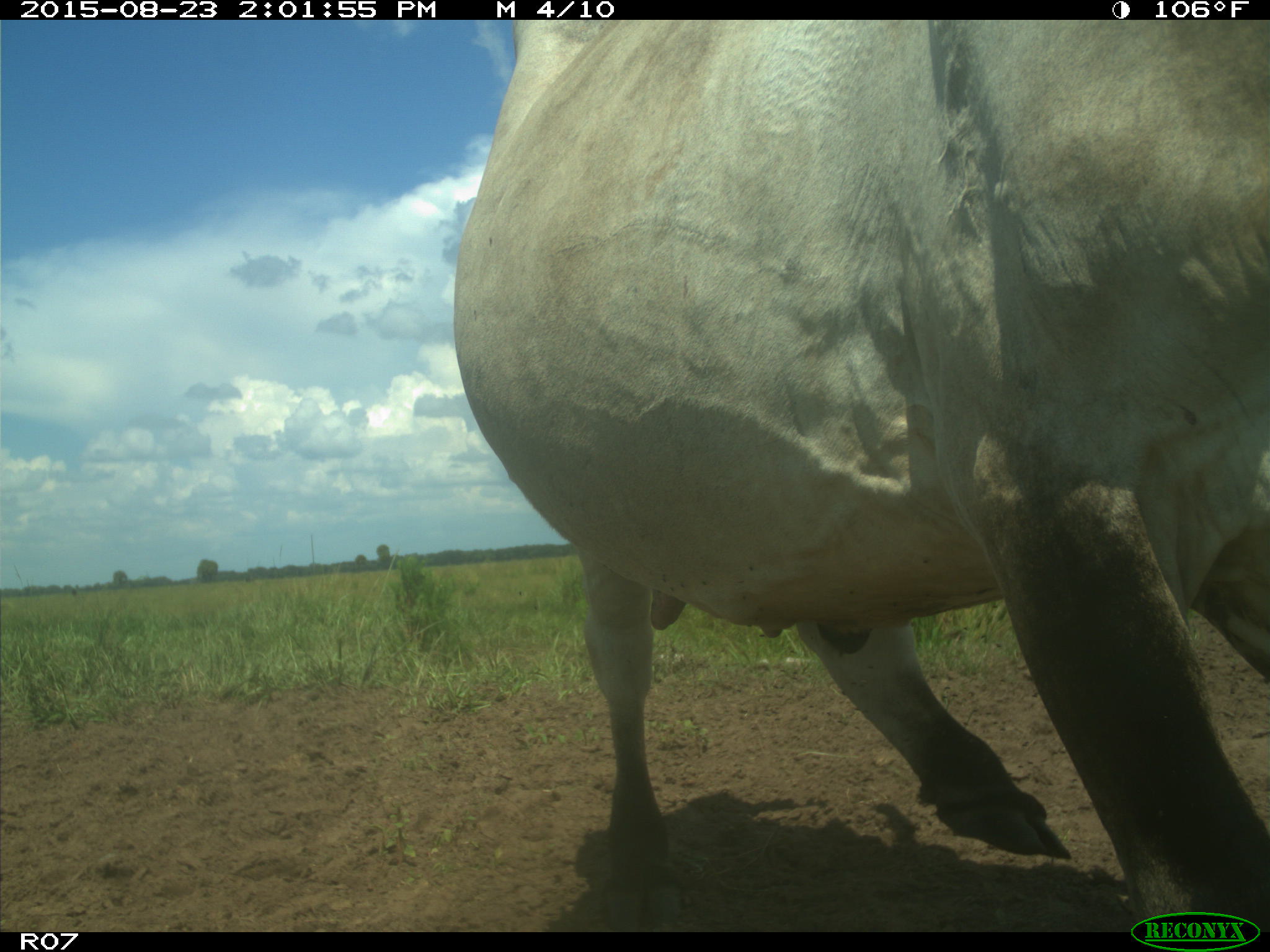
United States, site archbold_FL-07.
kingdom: Animalia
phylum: Chordata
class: Mammalia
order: Artiodactyla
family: Bovidae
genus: Bos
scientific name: Bos taurus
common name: domestic cow